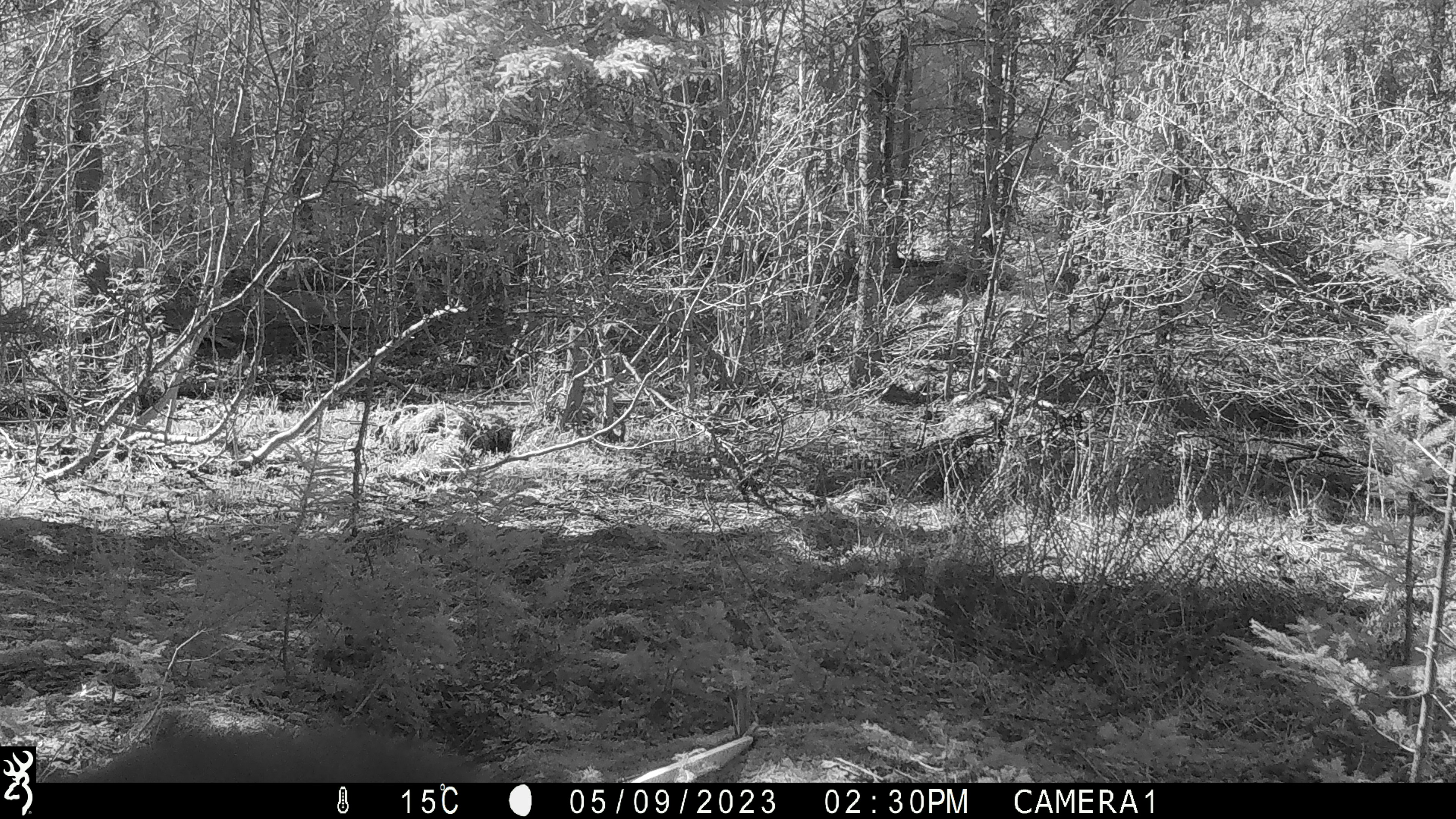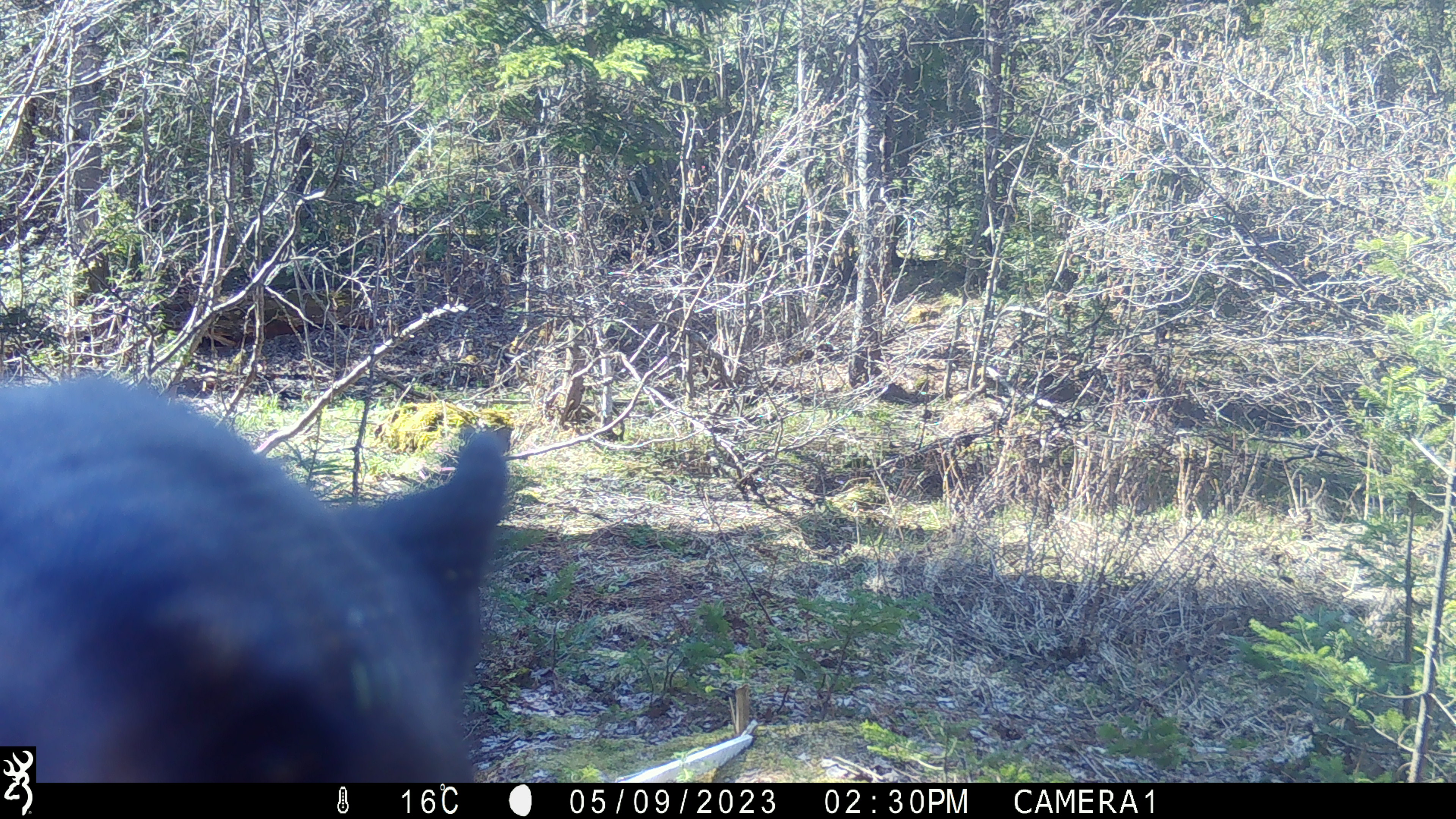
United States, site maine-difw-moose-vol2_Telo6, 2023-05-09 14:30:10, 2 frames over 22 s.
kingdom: Animalia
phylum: Chordata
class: Mammalia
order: Carnivora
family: Ursidae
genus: Ursus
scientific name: Ursus americanus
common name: black bear